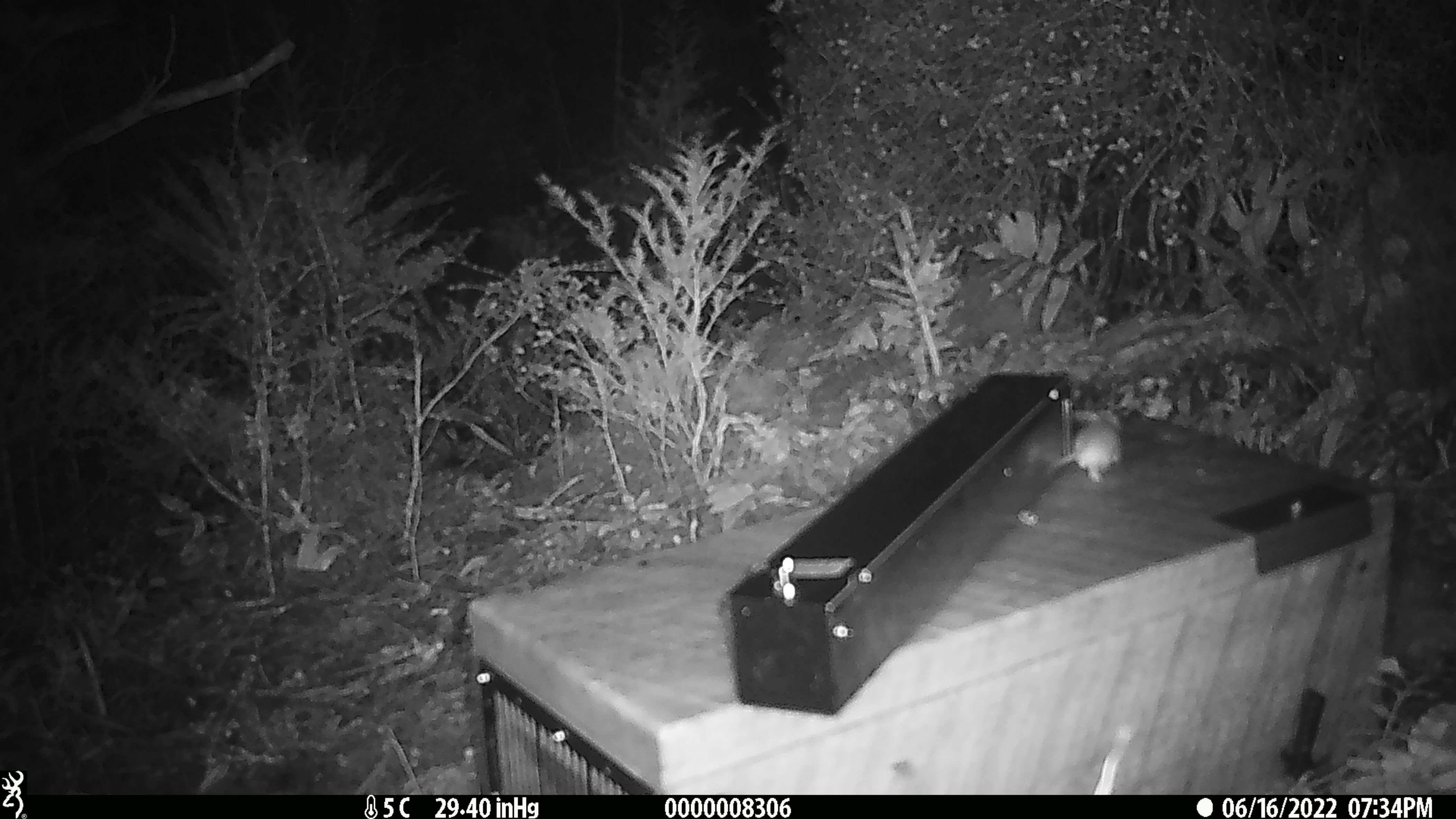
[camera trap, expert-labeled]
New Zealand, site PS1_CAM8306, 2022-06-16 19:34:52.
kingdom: Animalia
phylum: Chordata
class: Mammalia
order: Rodentia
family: Muridae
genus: Mus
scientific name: Mus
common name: mouse